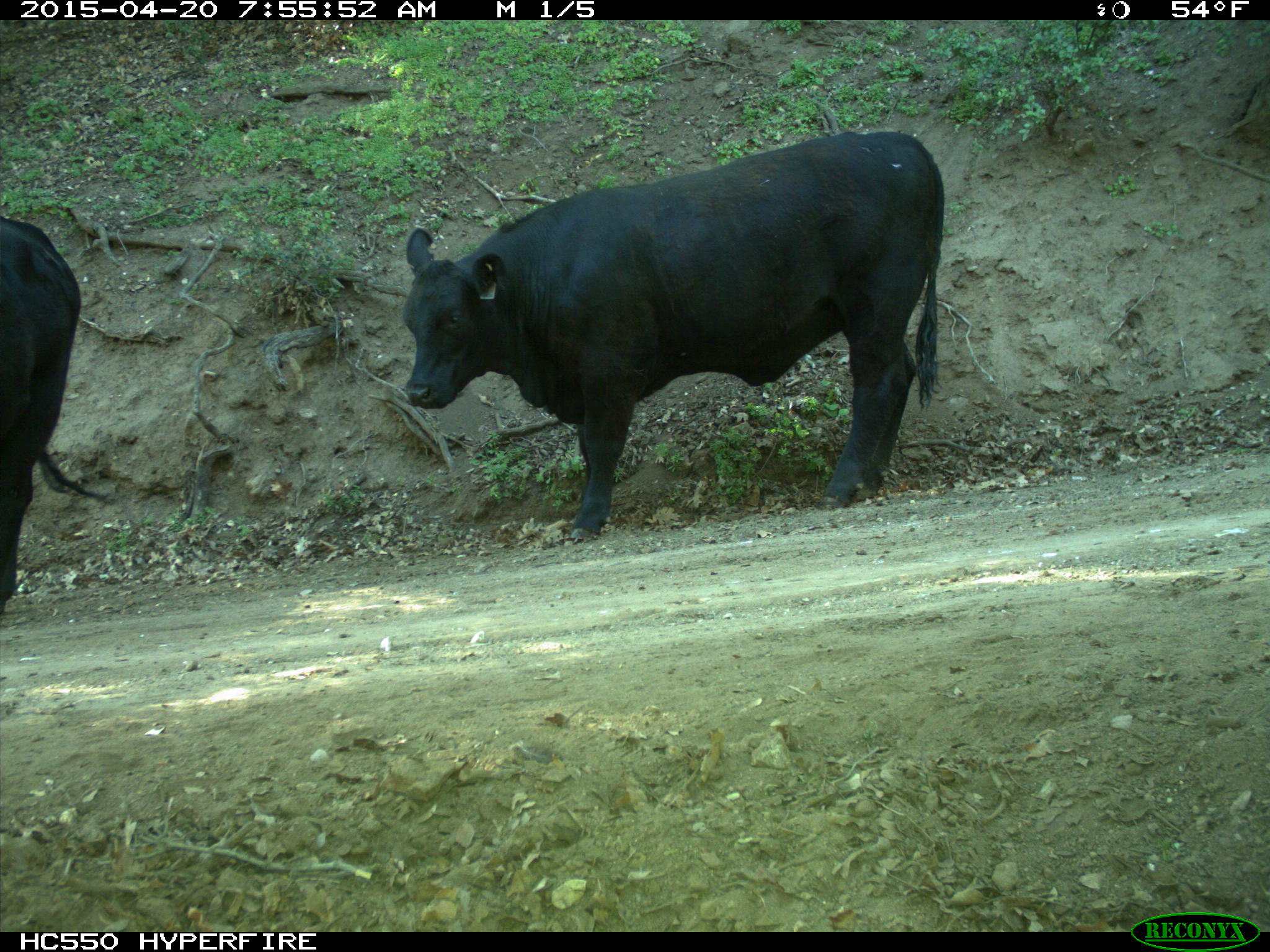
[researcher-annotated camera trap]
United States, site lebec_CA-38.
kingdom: Animalia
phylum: Chordata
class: Mammalia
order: Artiodactyla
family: Bovidae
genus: Bos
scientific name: Bos taurus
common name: domestic cow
Bos taurus (domestic cow).